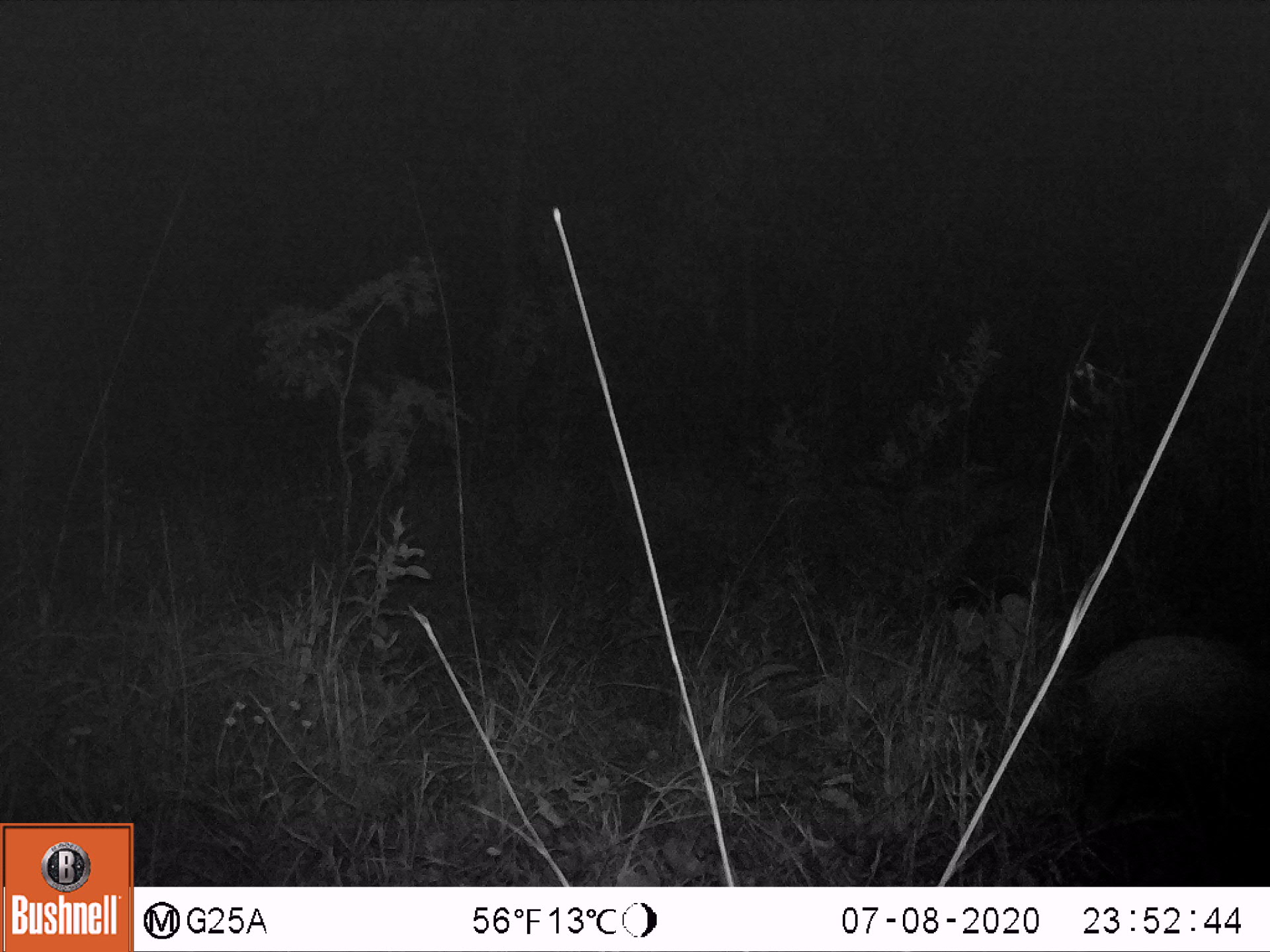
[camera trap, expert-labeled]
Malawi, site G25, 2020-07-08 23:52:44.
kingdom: Animalia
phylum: Chordata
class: Mammalia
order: Artiodactyla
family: Suidae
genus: Potamochoerus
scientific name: Potamochoerus larvatus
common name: bushpig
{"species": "bushpig (Potamochoerus larvatus)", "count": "1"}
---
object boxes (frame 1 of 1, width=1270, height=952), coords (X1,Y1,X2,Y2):
bushpig: (1012,625,1269,807)